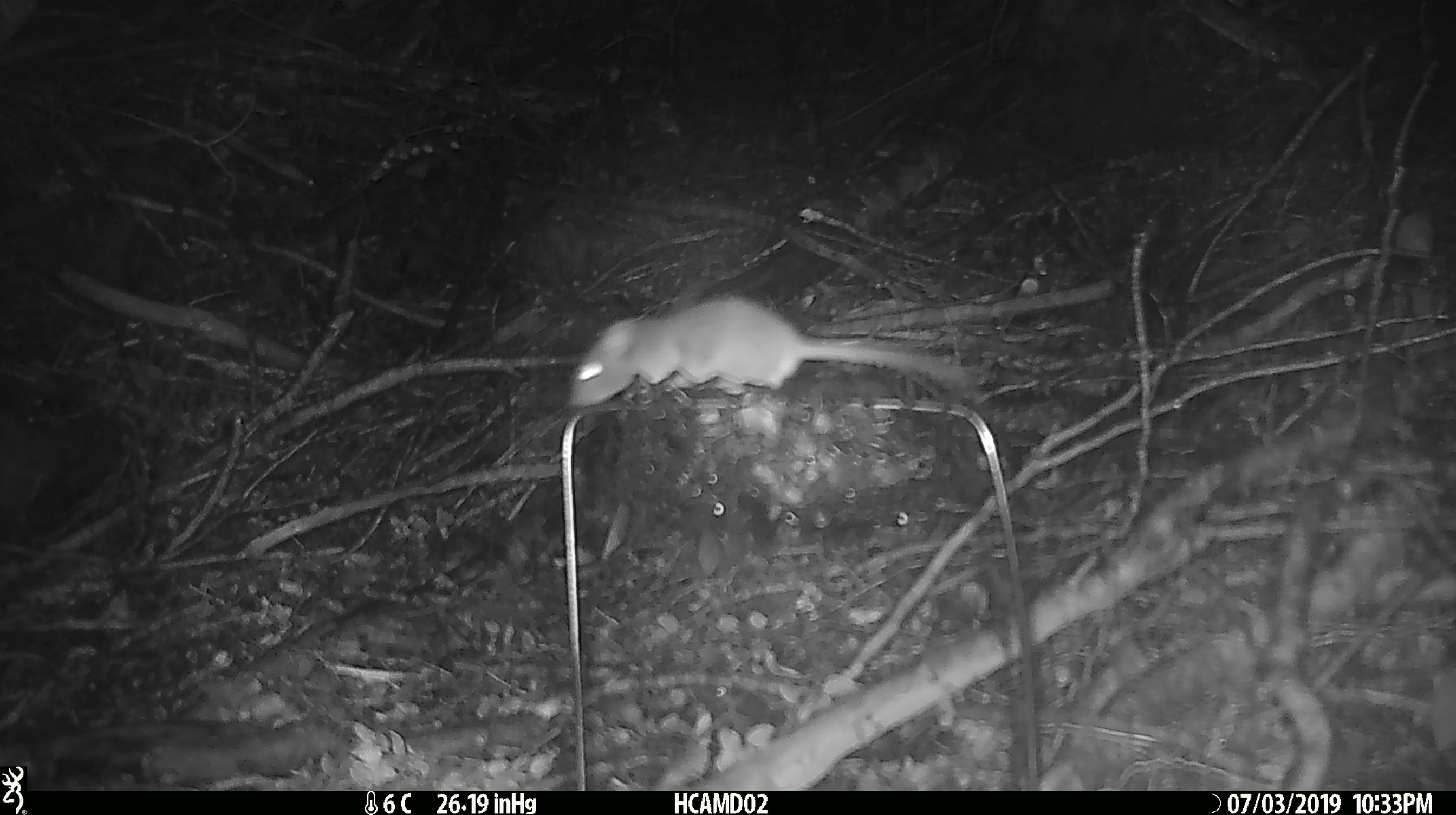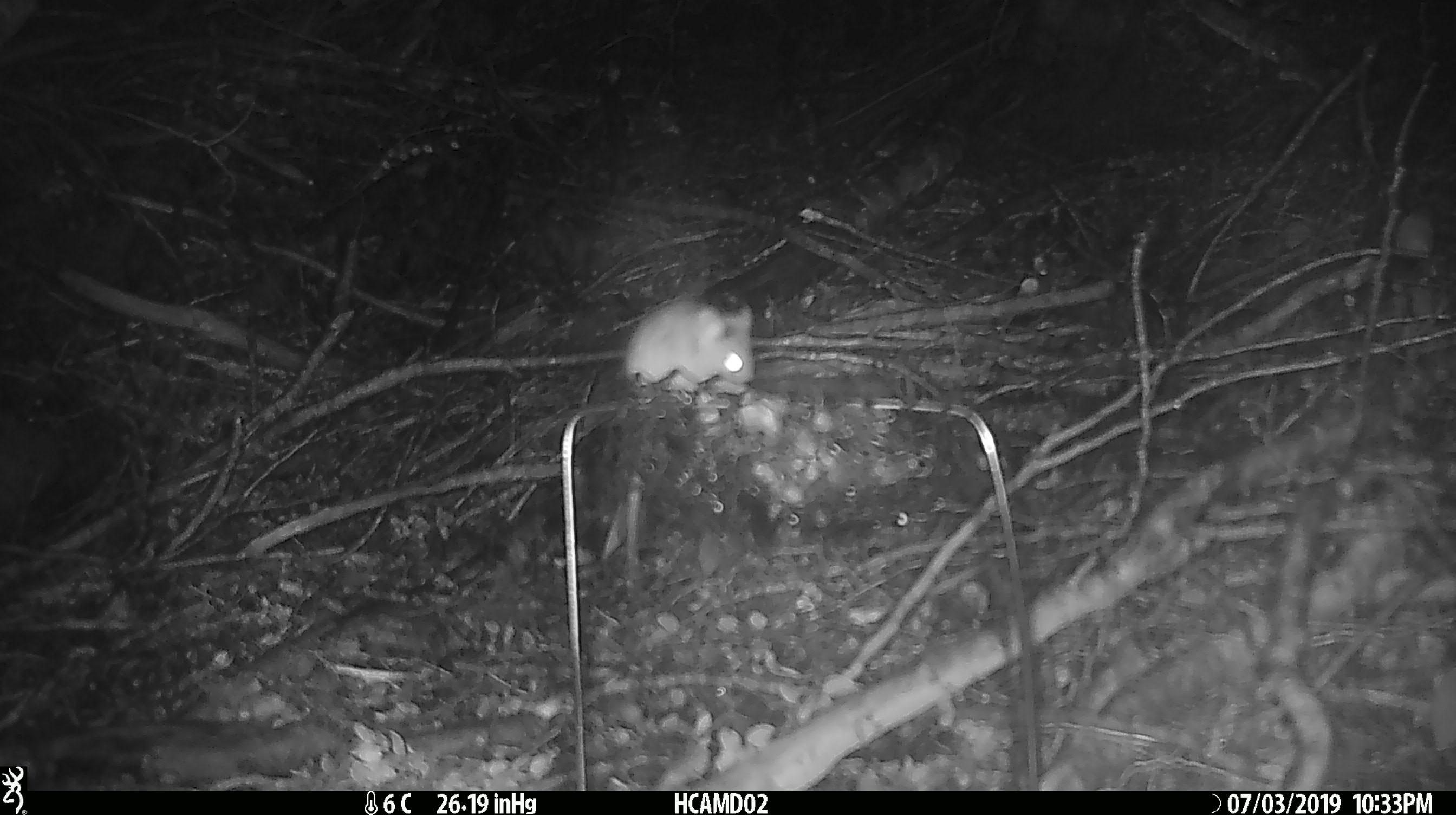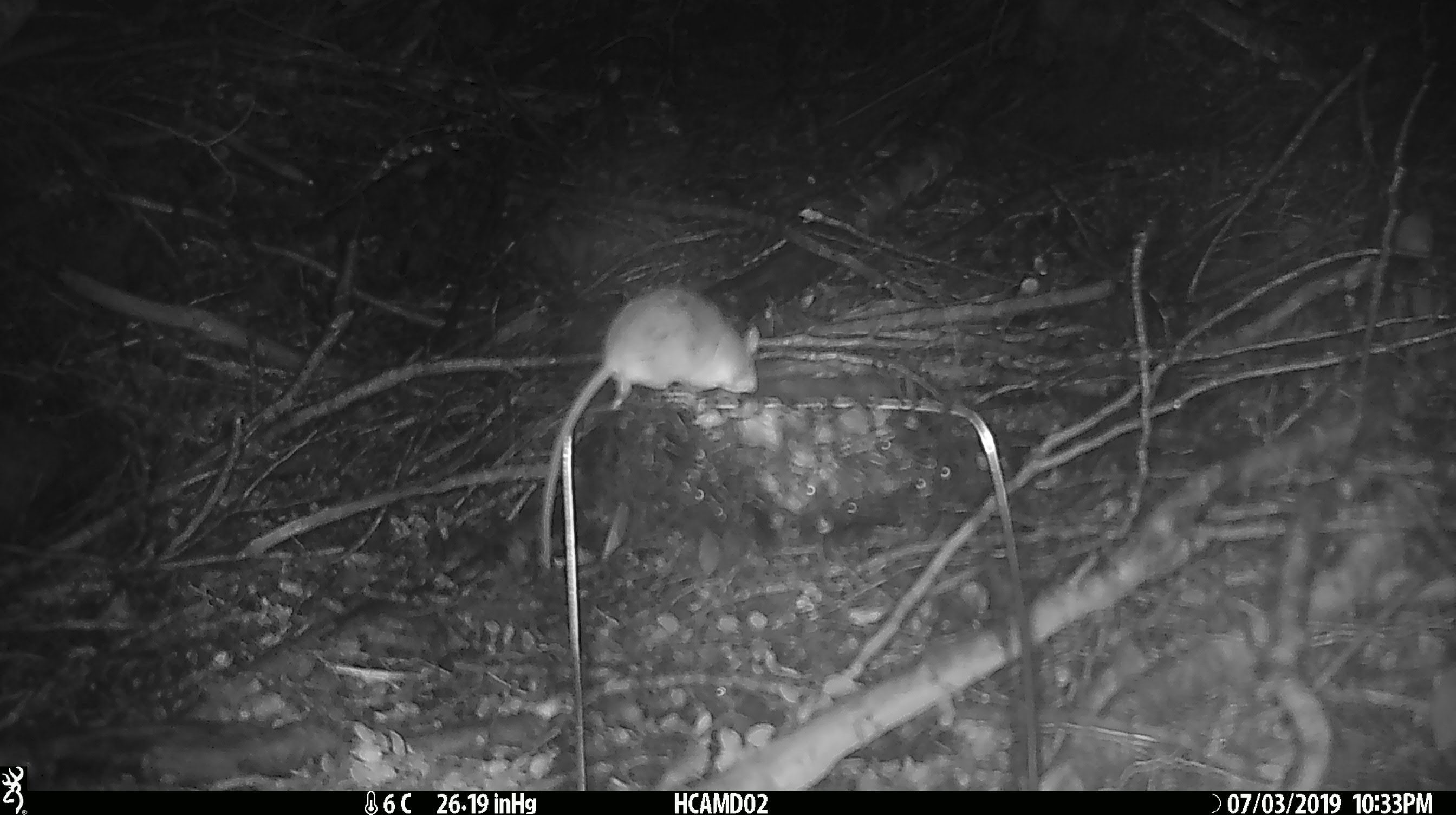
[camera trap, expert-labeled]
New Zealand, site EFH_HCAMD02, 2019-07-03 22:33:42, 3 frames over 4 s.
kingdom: Animalia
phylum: Chordata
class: Mammalia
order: Rodentia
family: Muridae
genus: Mus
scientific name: Mus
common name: mouse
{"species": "mouse (Mus)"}